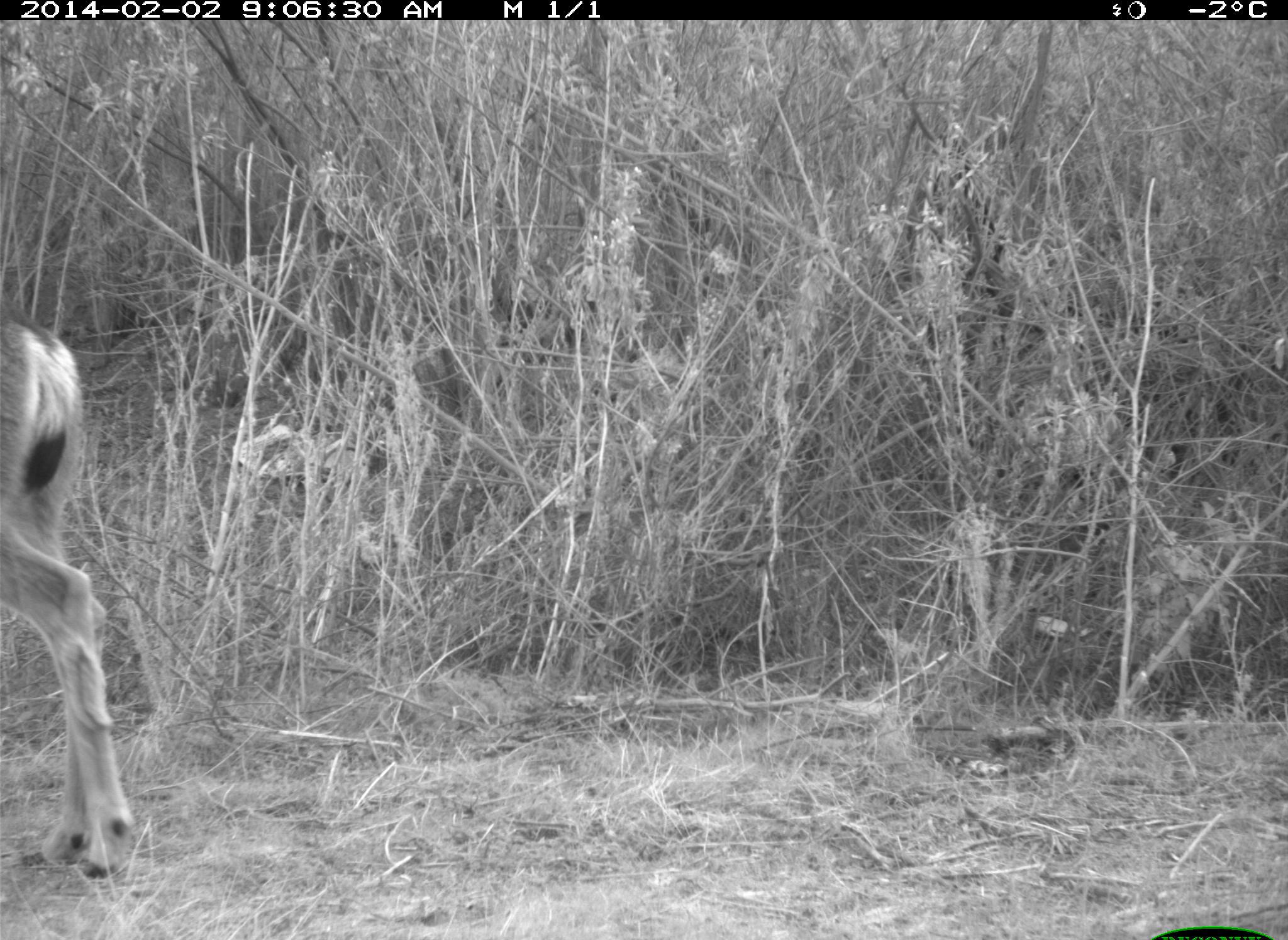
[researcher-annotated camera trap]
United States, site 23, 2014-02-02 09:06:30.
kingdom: Animalia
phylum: Chordata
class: Mammalia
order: Artiodactyla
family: Cervidae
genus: Odocoileus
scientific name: Odocoileus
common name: deer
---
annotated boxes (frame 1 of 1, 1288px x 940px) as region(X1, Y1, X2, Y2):
deer: region(0, 305, 140, 881)